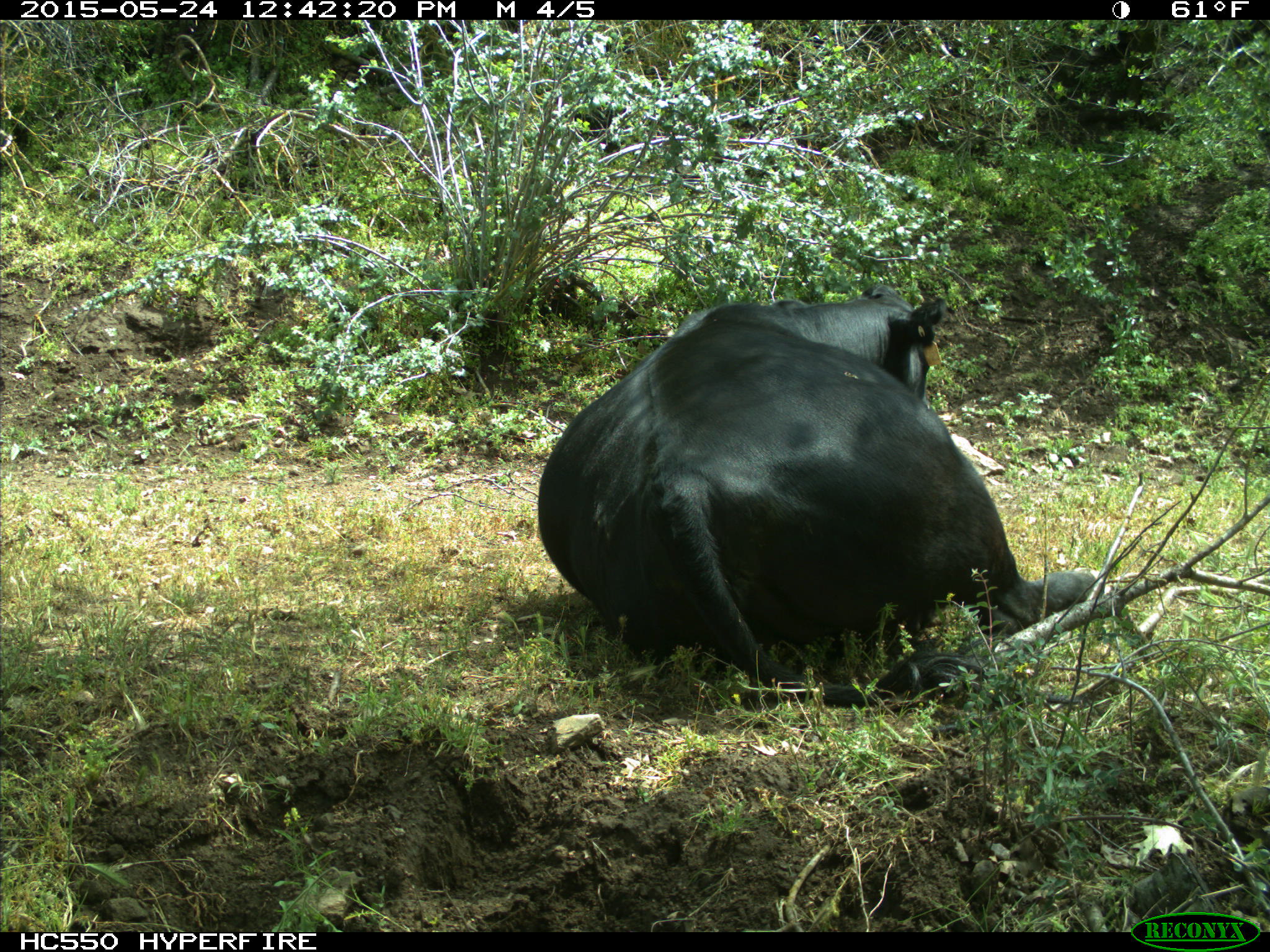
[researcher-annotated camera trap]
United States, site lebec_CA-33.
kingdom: Animalia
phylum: Chordata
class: Mammalia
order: Artiodactyla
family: Bovidae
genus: Bos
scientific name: Bos taurus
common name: domestic cow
Bos taurus (domestic cow).